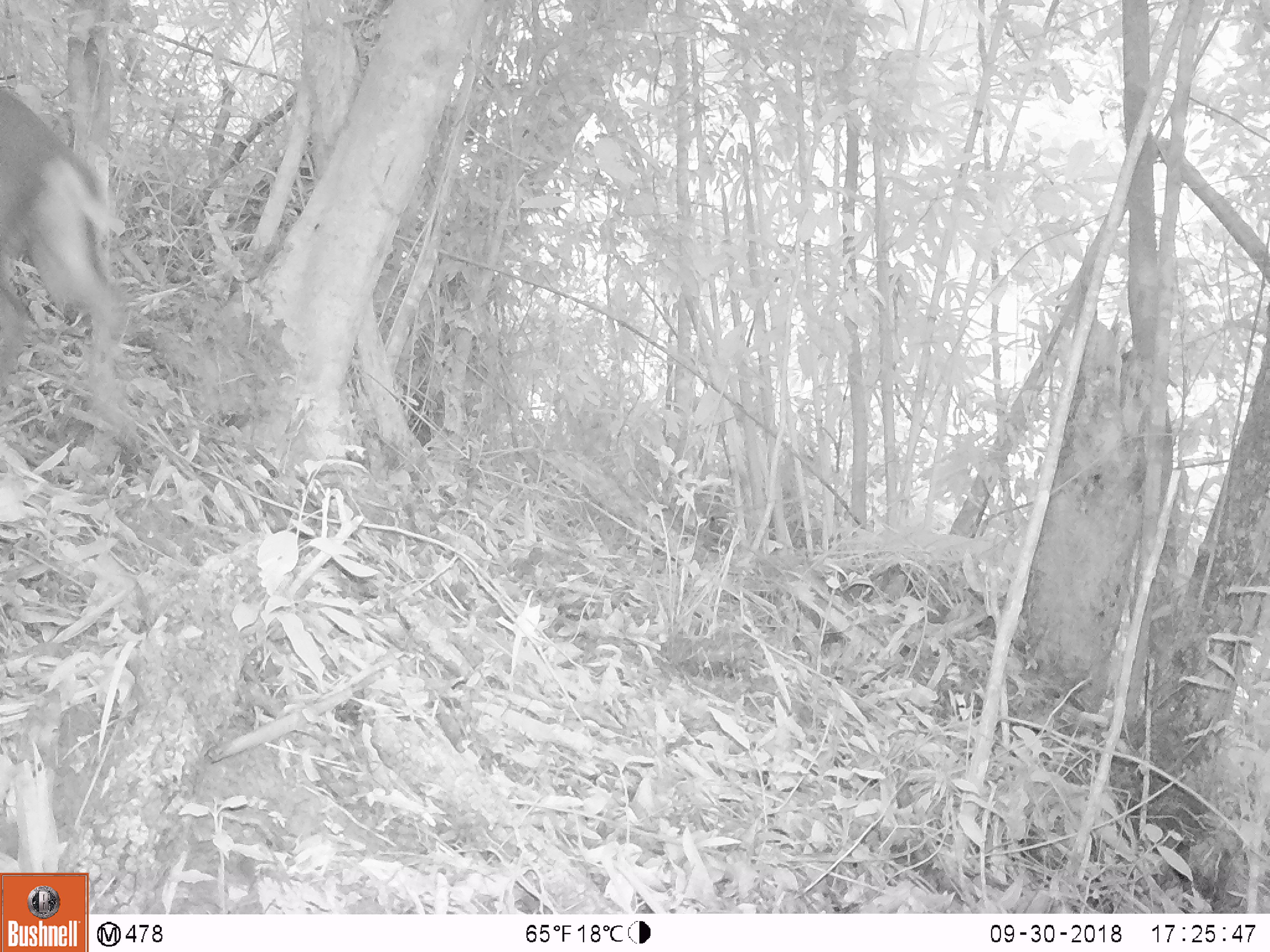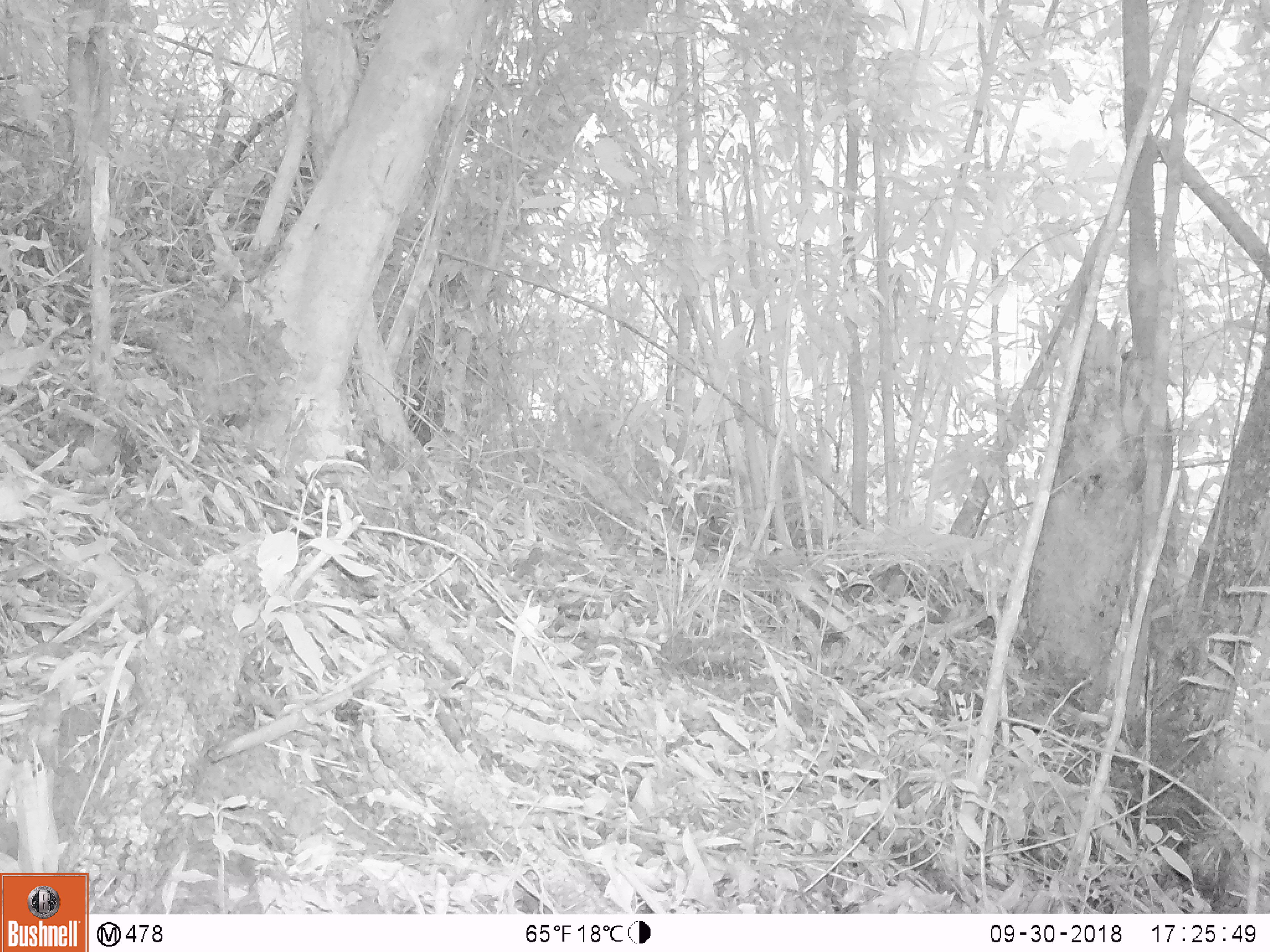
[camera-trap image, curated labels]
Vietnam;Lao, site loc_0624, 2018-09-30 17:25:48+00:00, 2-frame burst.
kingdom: Animalia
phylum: Chordata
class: Mammalia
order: Artiodactyla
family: Cervidae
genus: Muntiacus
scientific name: Muntiacus rooseveltorum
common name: roosevelt's muntjac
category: roosevelts muntjac group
Roosevelts muntjac group (roosevelt's muntjac) (Muntiacus rooseveltorum). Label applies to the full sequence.